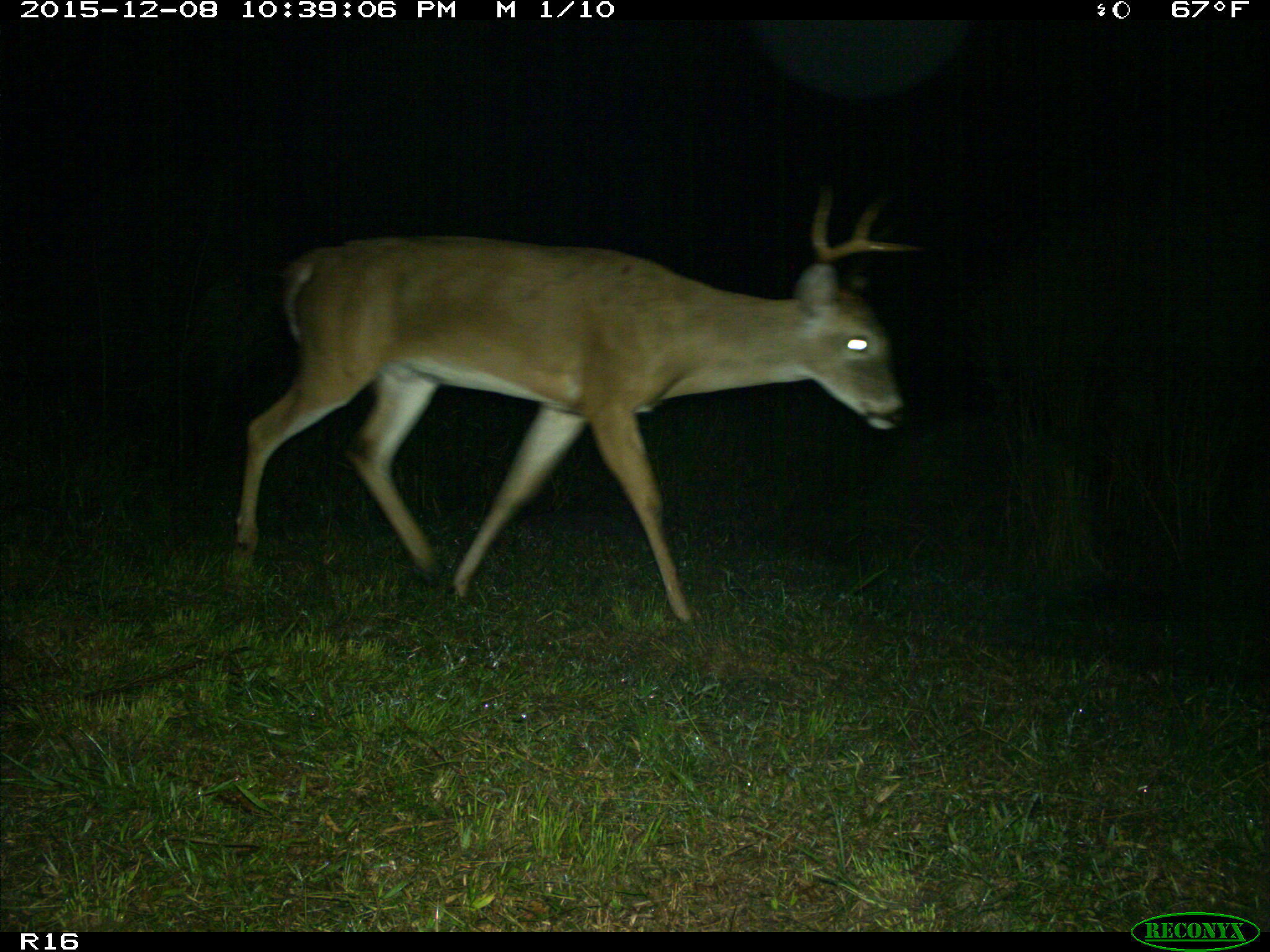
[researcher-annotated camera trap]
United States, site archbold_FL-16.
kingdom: Animalia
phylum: Chordata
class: Mammalia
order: Artiodactyla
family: Cervidae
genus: Odocoileus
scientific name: Odocoileus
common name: deer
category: unidentified deer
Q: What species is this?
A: Unidentified deer (deer) (Odocoileus).